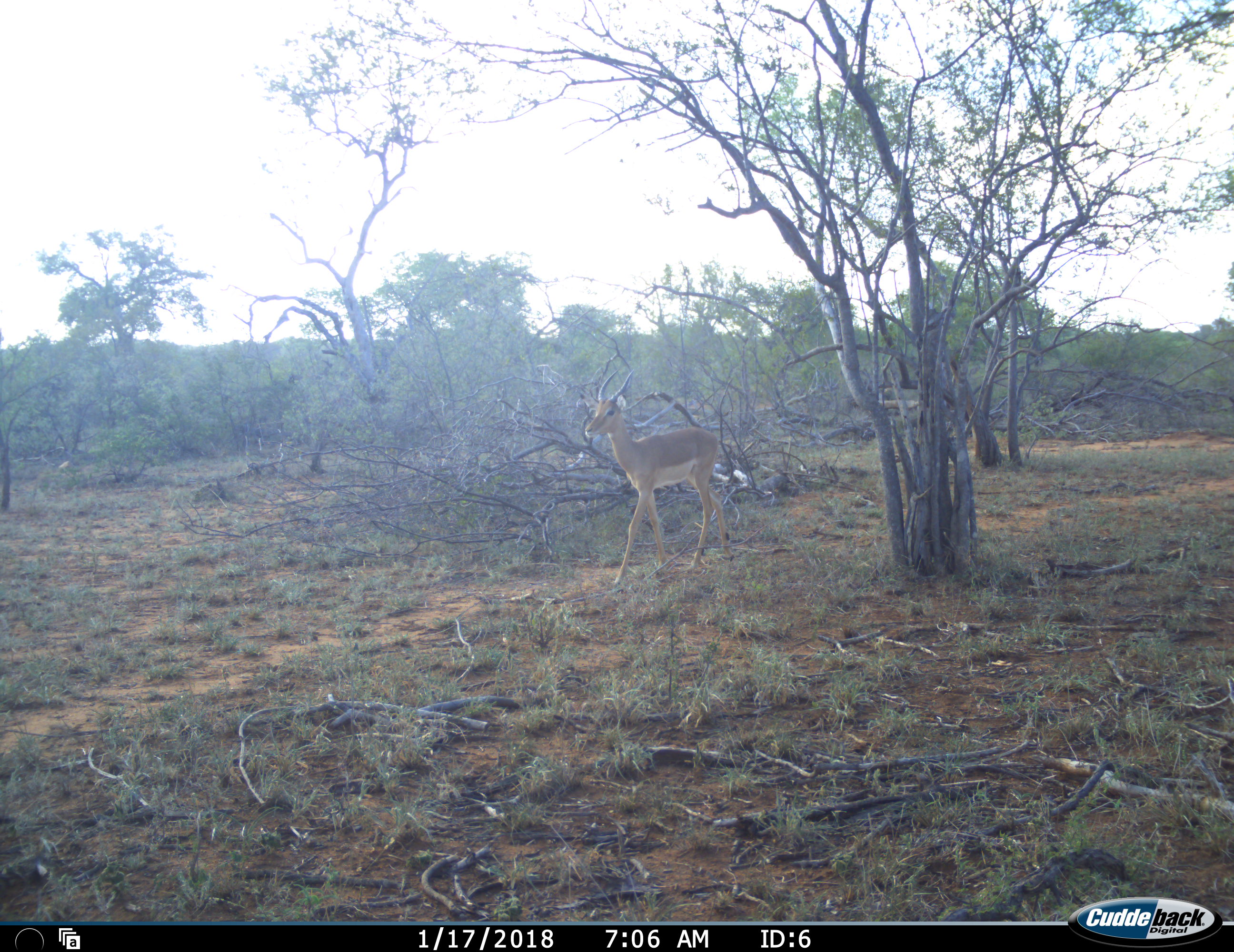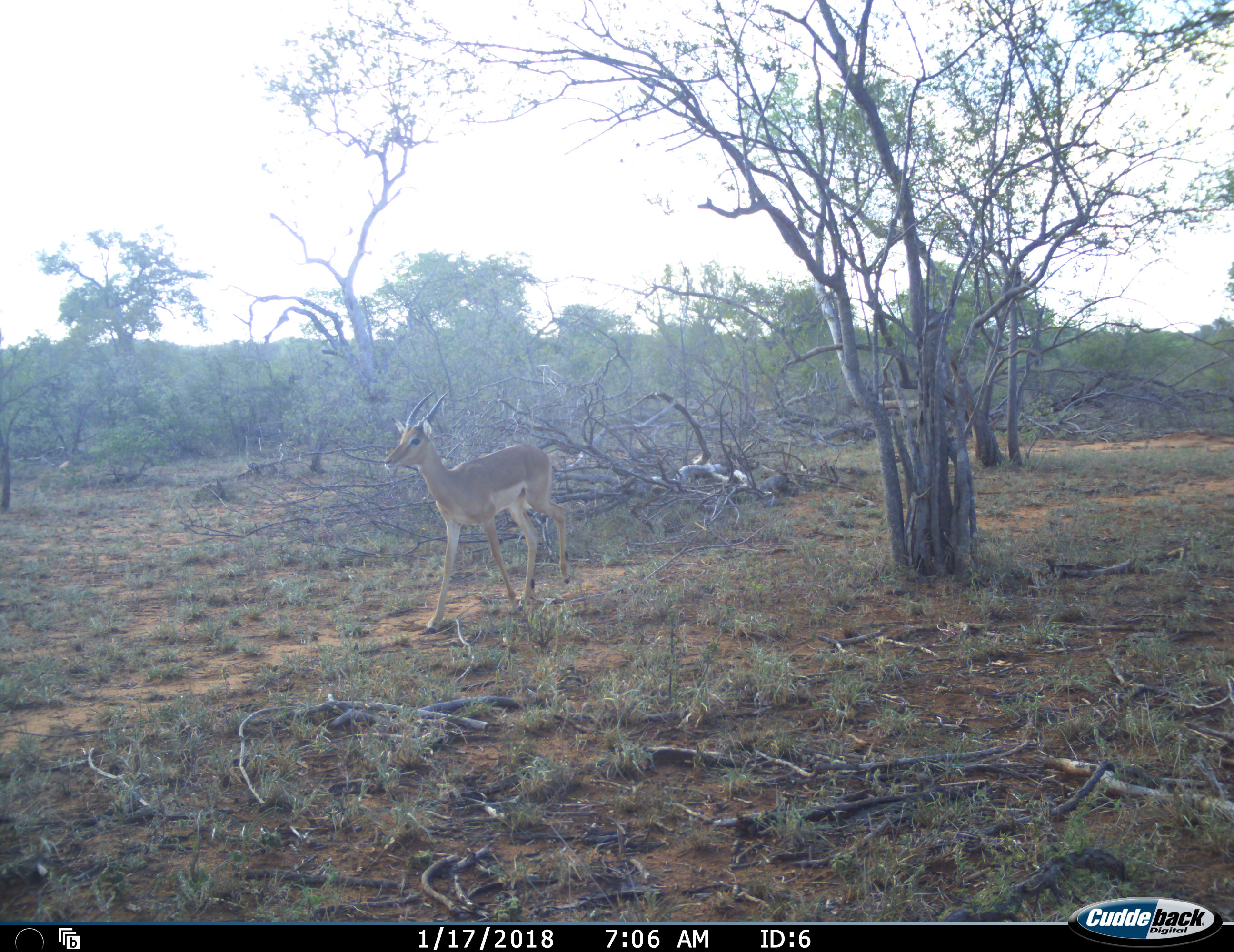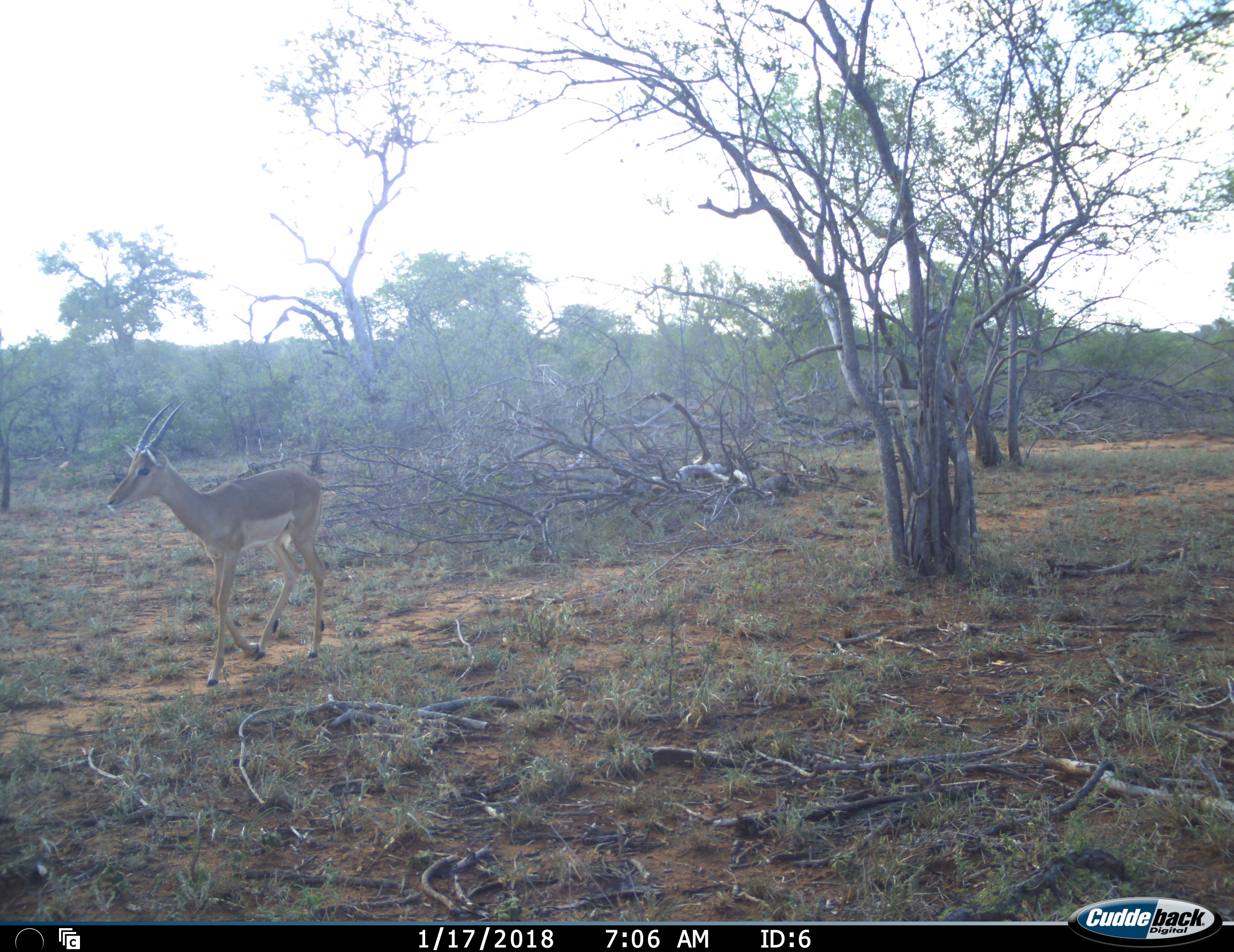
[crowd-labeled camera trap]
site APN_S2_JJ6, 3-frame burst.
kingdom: Animalia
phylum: Chordata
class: Mammalia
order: Artiodactyla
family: Bovidae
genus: Aepyceros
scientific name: Aepyceros melampus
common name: impala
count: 1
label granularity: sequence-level